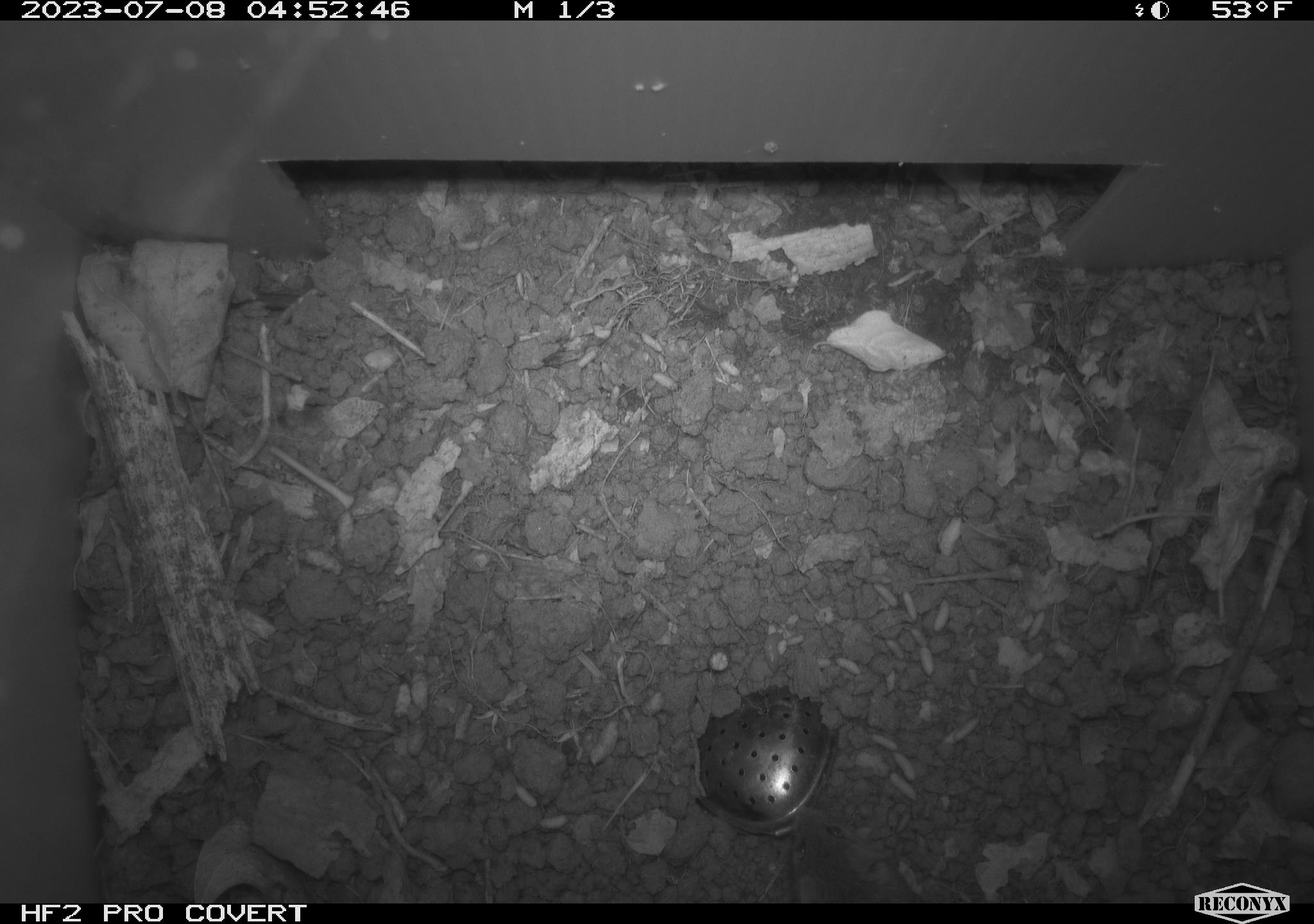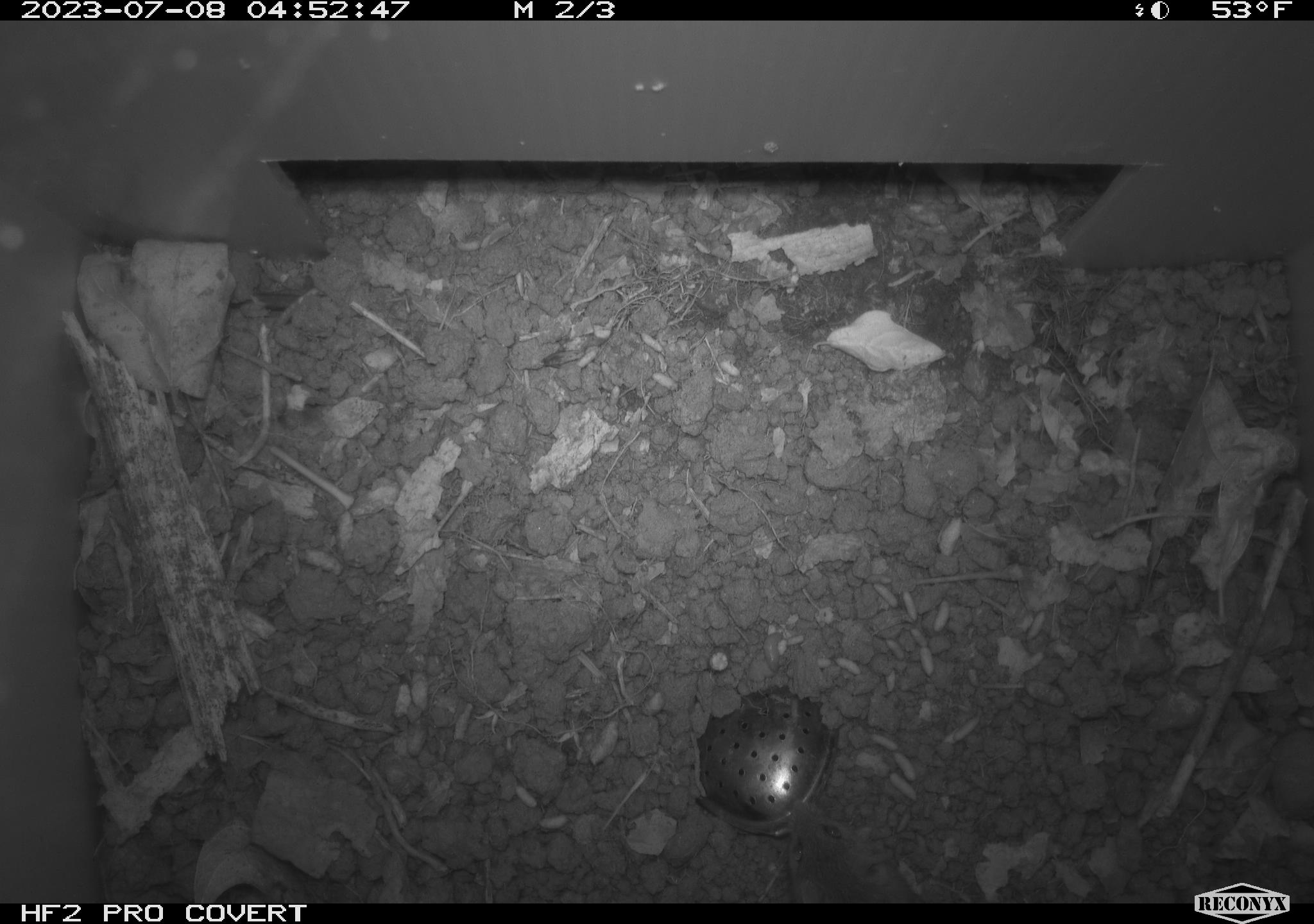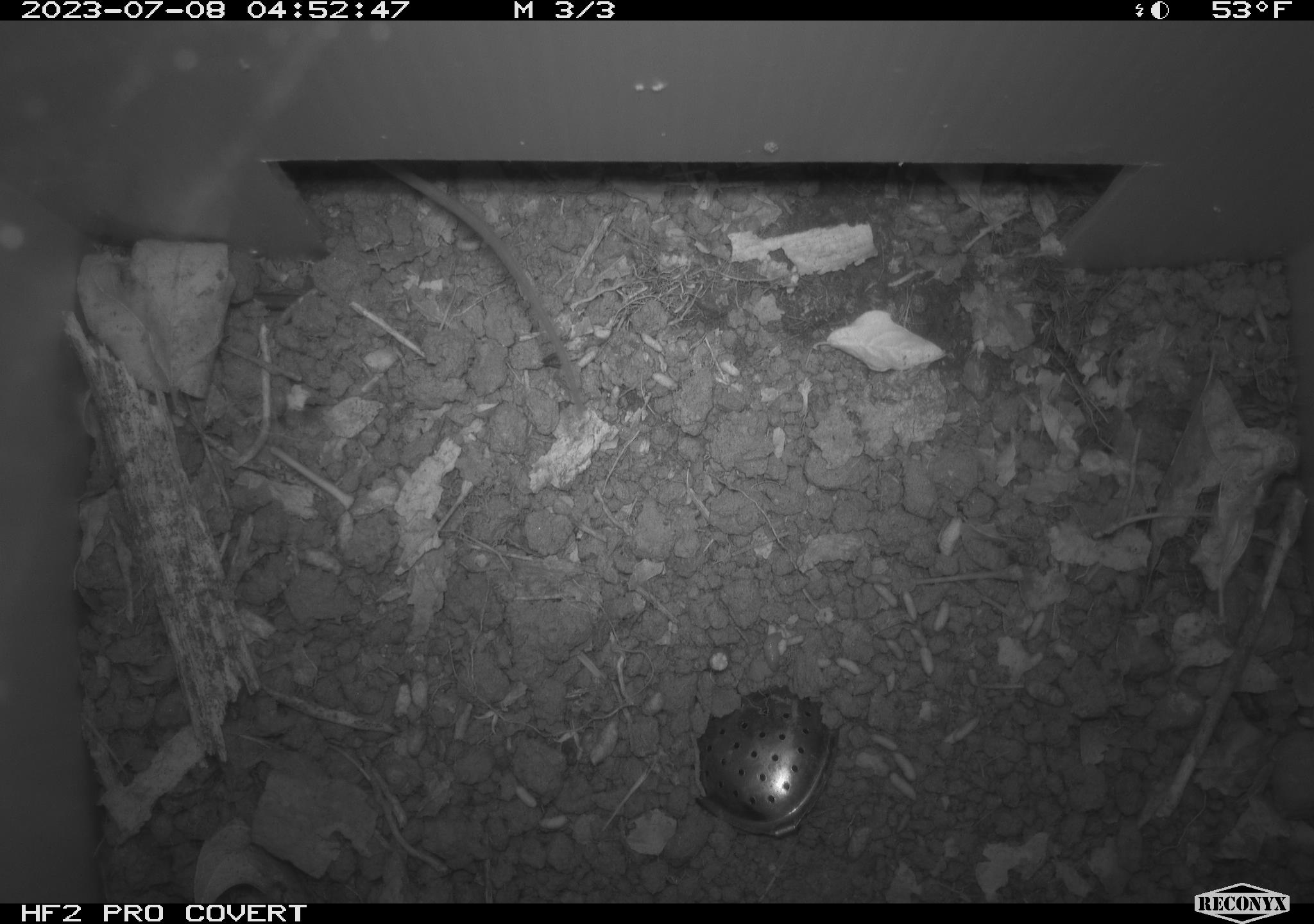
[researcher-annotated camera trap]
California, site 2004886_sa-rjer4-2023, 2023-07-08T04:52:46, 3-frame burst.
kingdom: Animalia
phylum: Chordata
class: Mammalia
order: Rodentia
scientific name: Rodentia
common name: mouse species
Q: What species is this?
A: Mouse species (Rodentia).